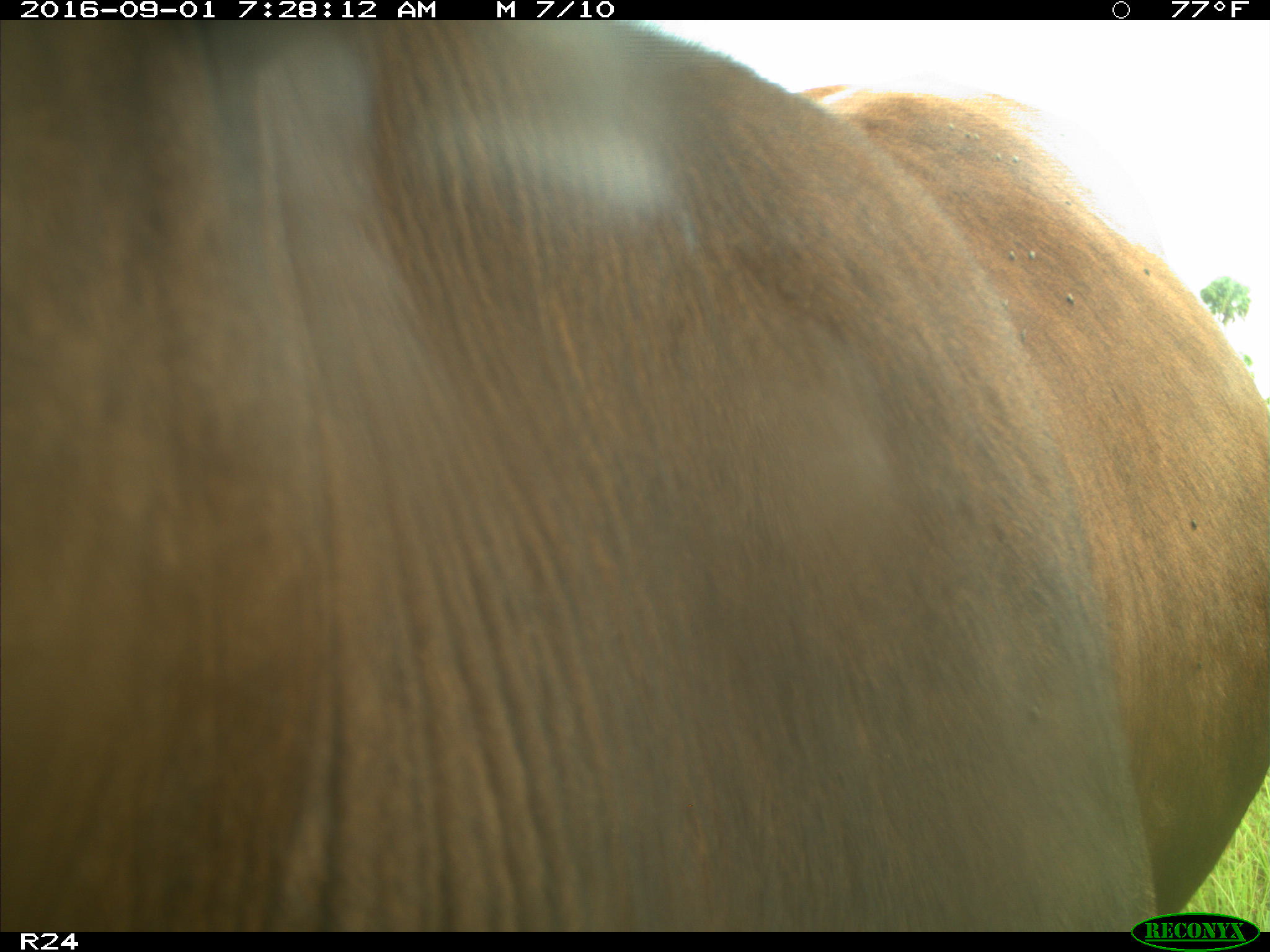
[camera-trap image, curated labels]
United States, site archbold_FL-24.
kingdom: Animalia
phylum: Chordata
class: Mammalia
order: Artiodactyla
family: Bovidae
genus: Bos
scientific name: Bos taurus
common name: domestic cow